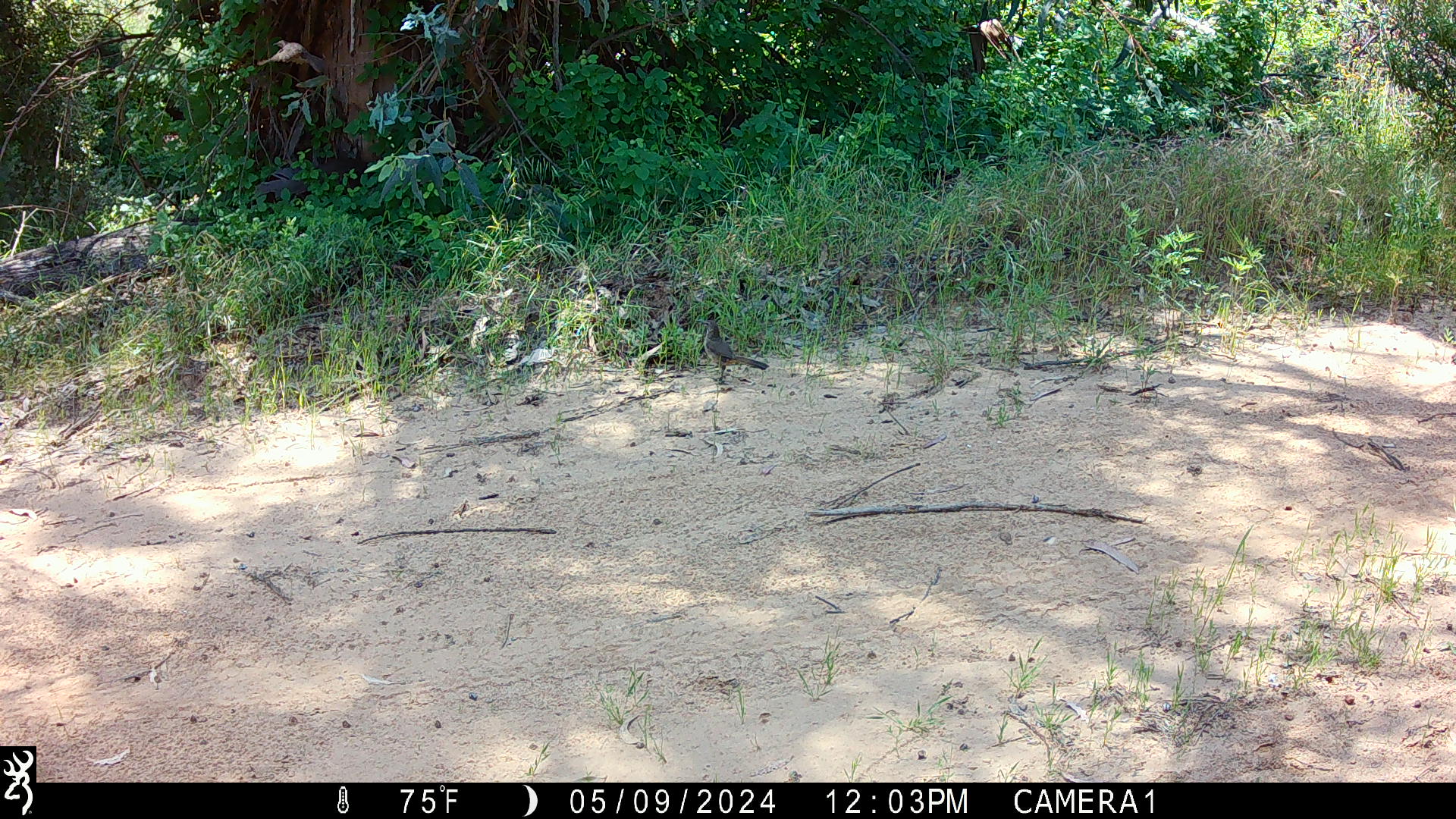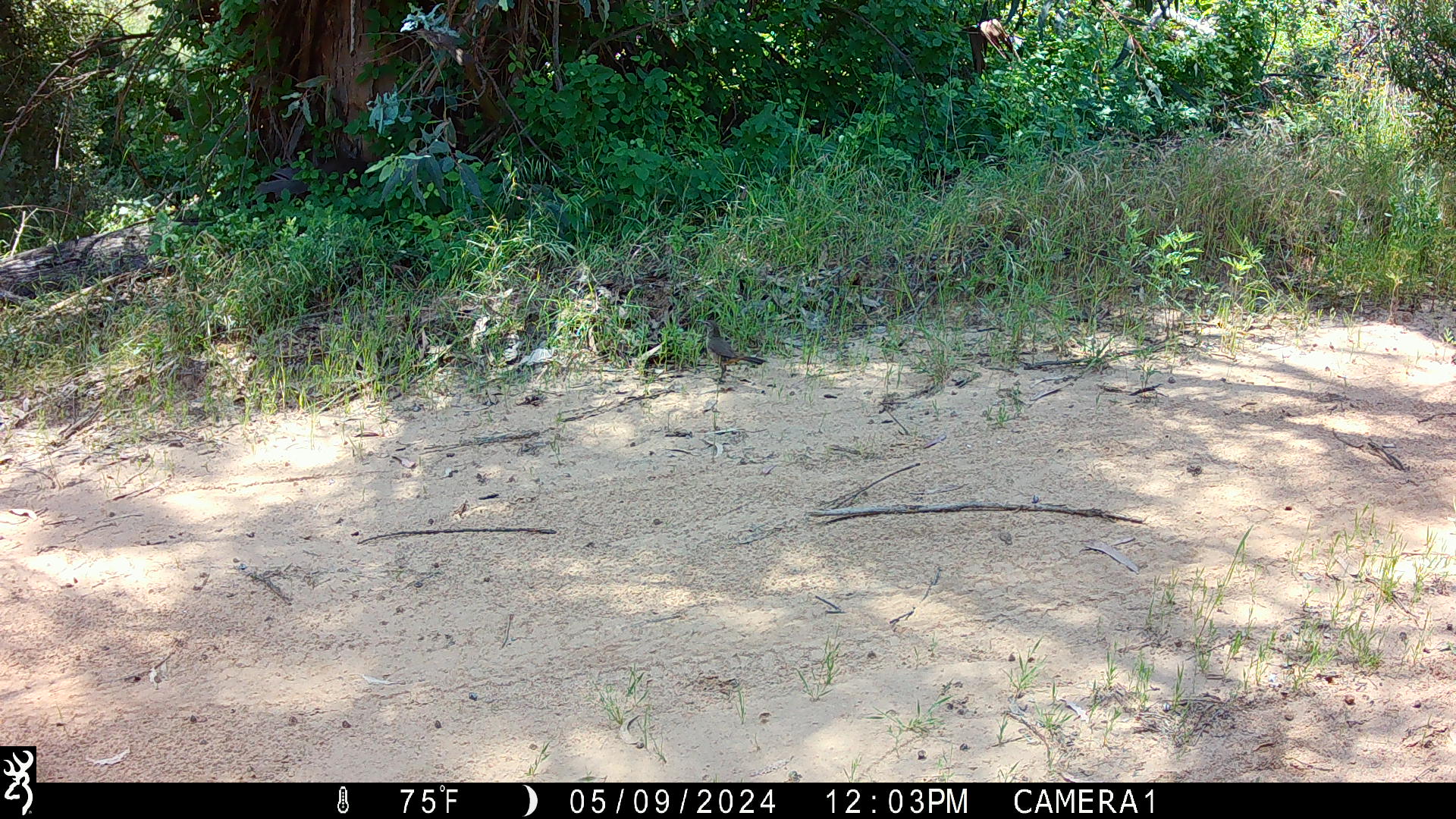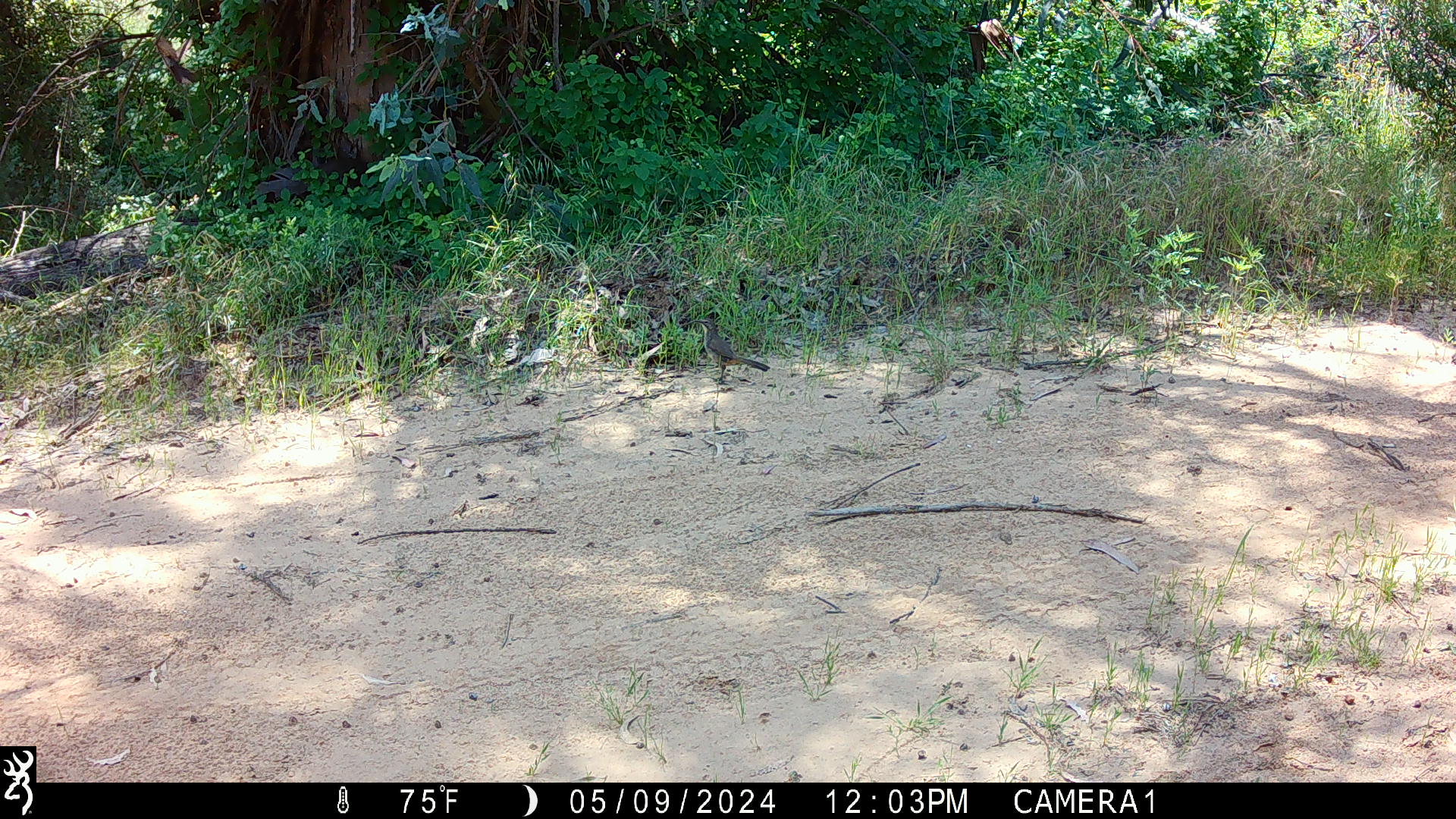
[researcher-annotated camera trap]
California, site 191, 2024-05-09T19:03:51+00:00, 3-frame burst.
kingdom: Animalia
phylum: Chordata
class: Aves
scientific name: Aves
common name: bird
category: unknown bird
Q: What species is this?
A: Unknown bird (bird) (Aves).